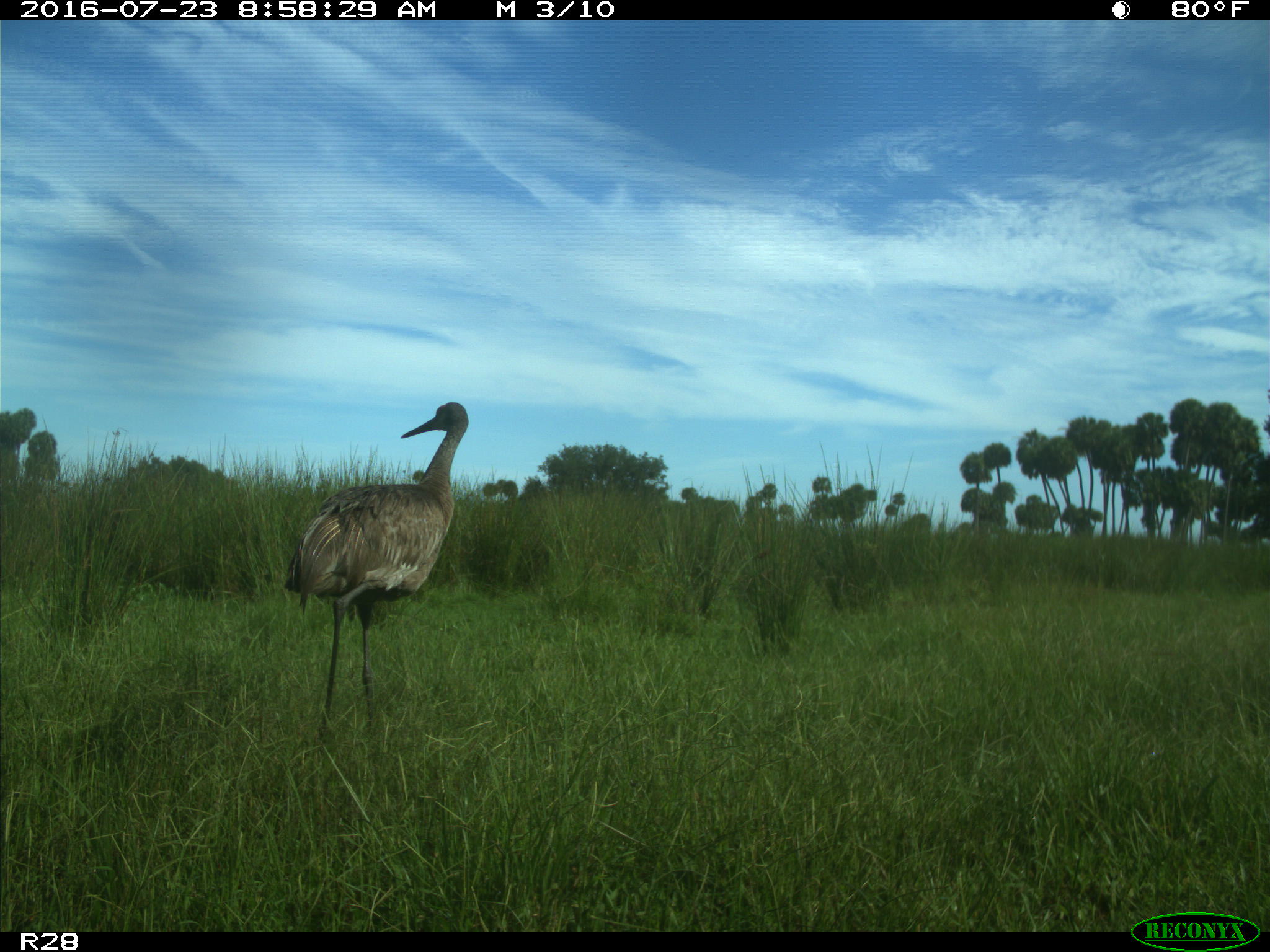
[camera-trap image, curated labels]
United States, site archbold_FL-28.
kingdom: Animalia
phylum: Chordata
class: Aves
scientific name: Aves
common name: birds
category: unidentified bird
Unidentified bird (birds) (Aves).